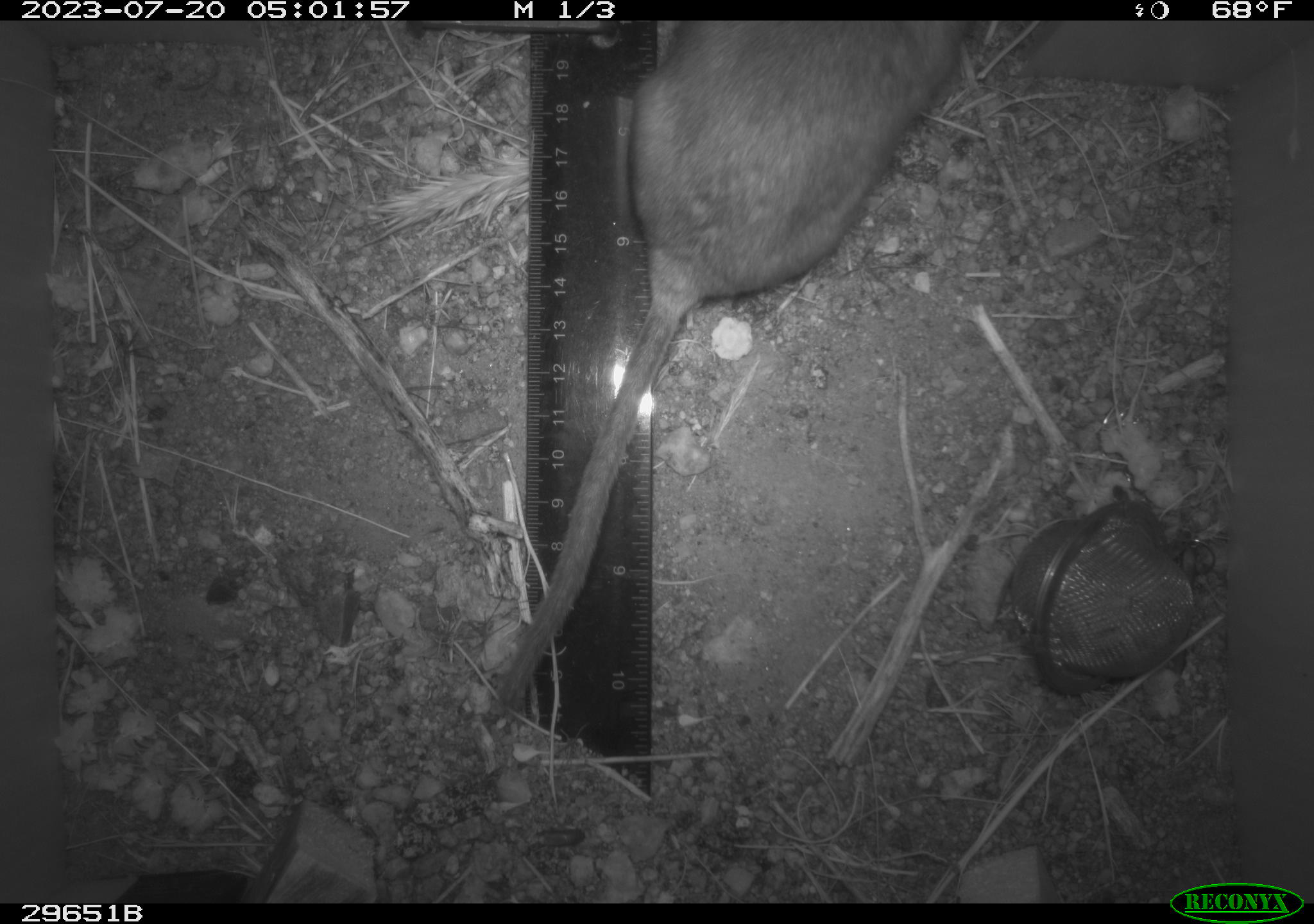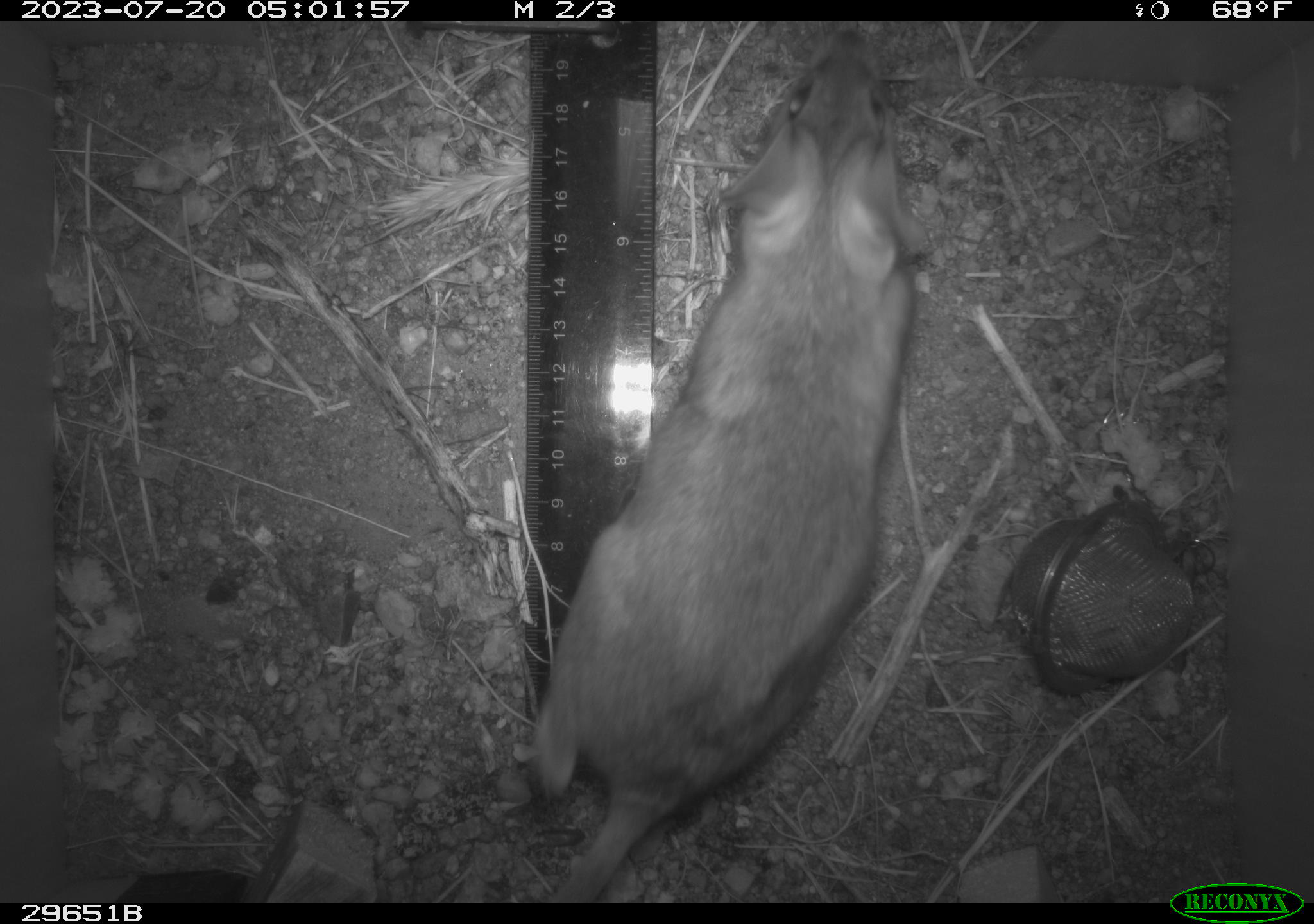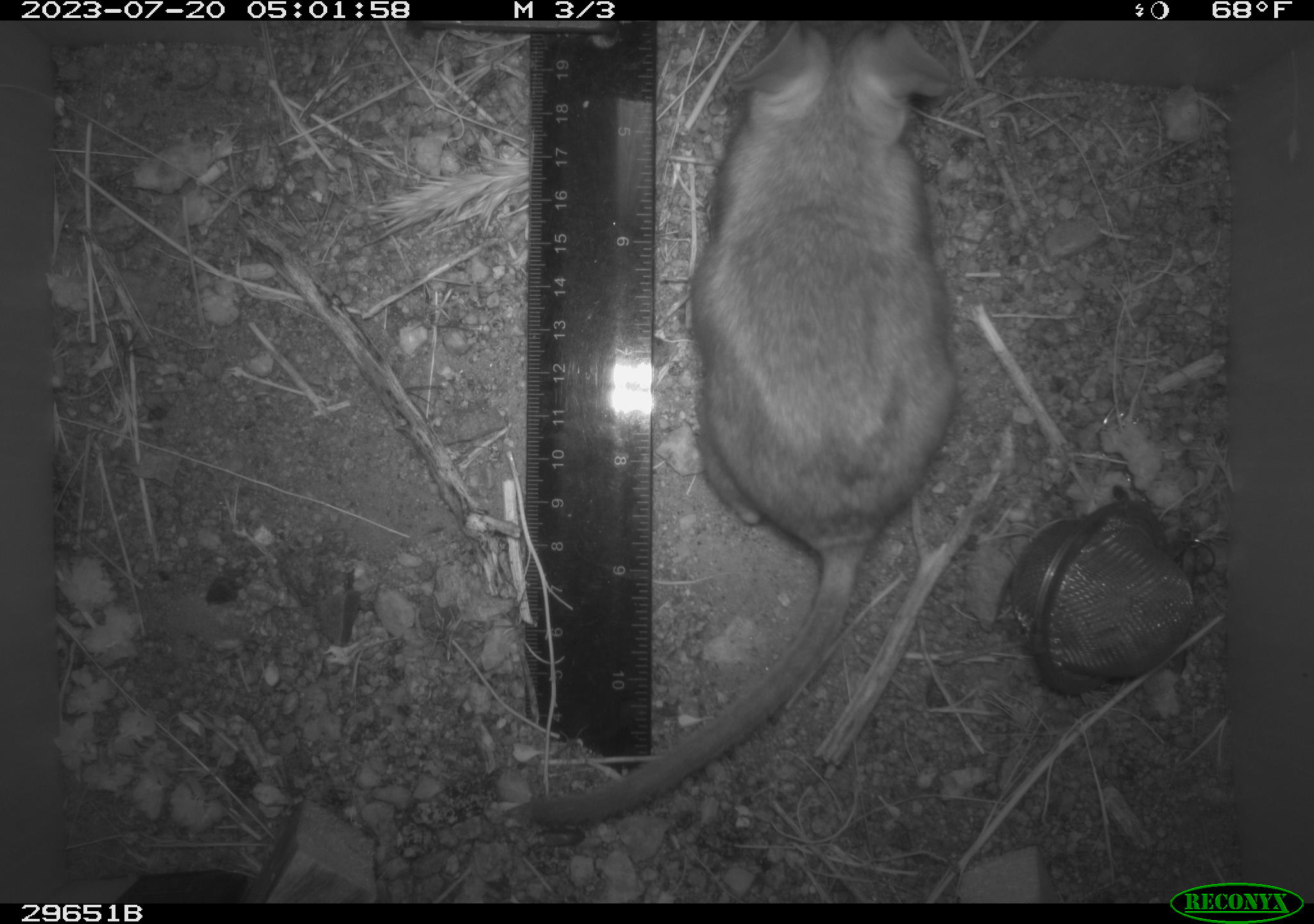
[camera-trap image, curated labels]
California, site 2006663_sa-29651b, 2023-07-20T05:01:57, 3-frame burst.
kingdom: Animalia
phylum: Chordata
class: Mammalia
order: Rodentia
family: Cricetidae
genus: Neotoma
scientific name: Neotoma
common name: pack rat or woodrat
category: neotoma species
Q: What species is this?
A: Neotoma species (pack rat or woodrat) (Neotoma).